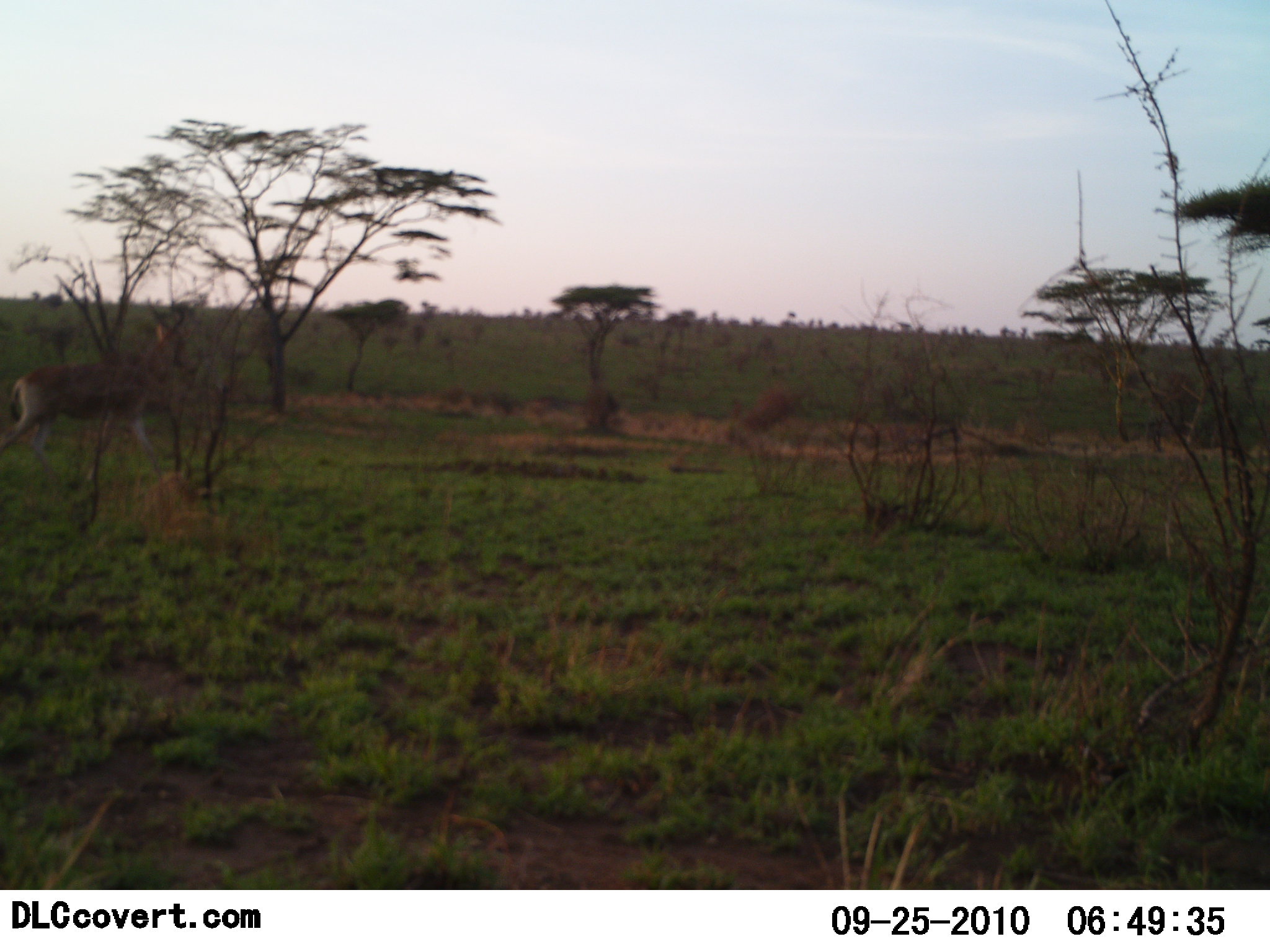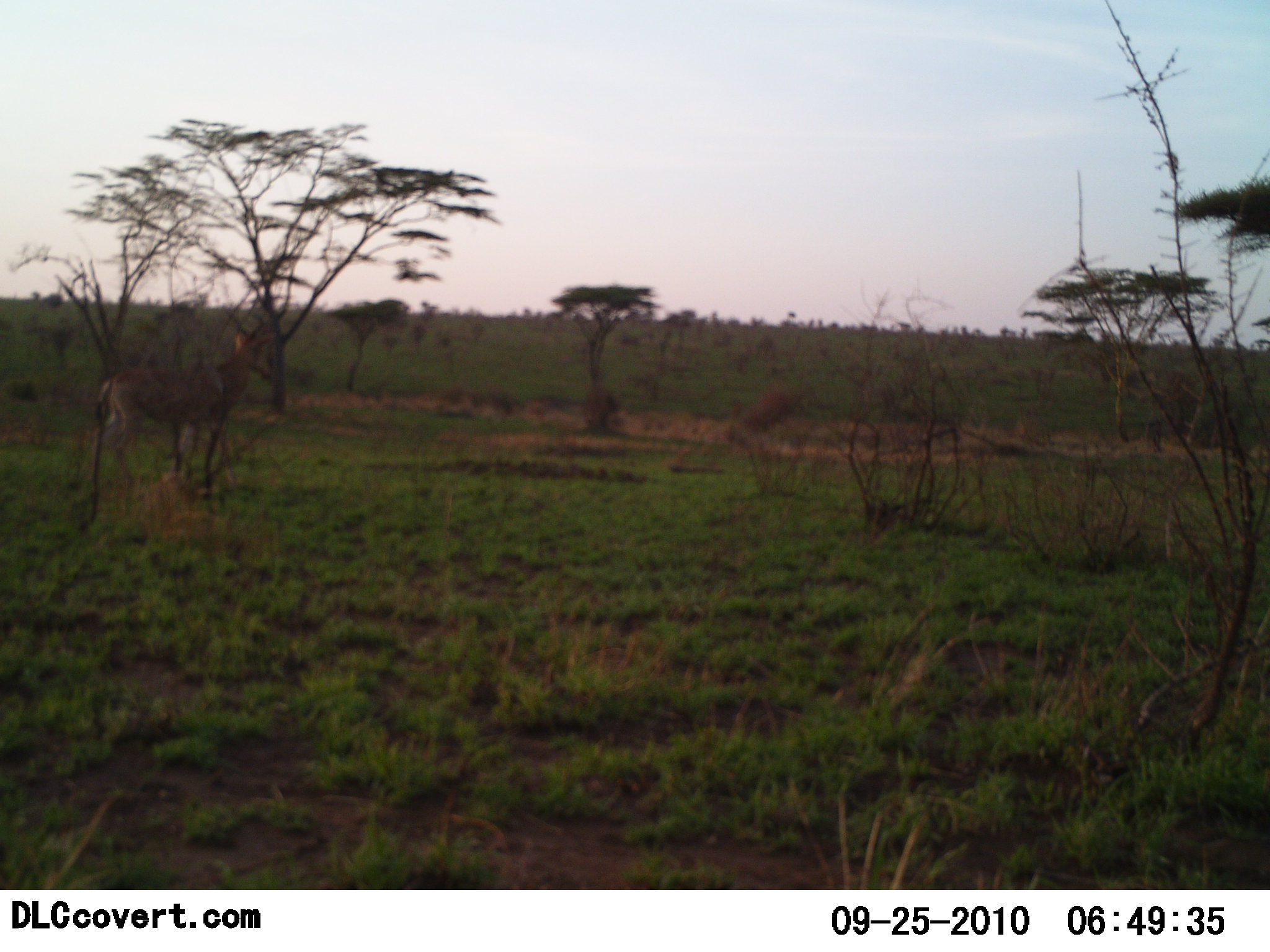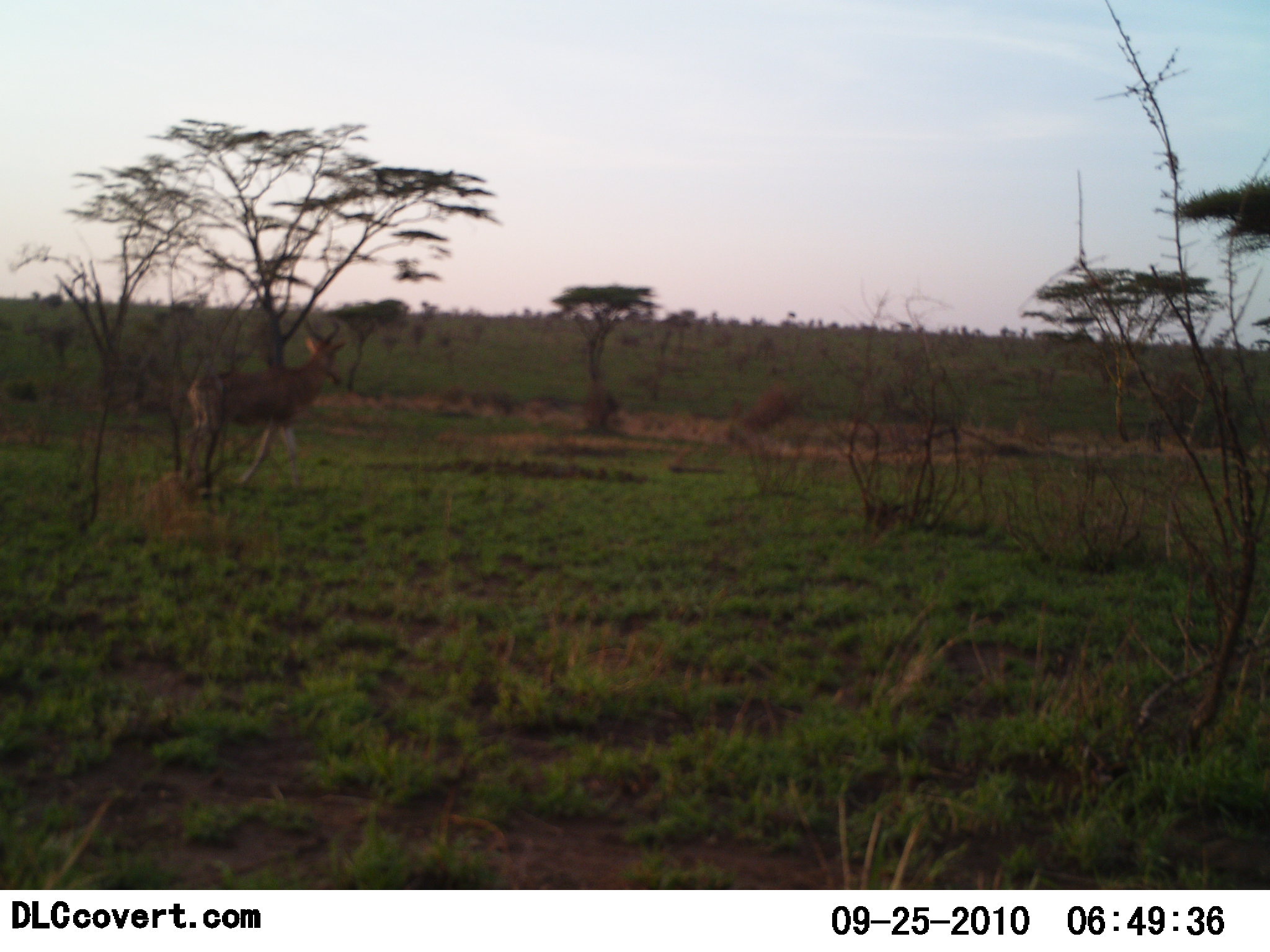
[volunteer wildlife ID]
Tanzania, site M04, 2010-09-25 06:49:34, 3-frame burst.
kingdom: Animalia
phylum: Chordata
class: Mammalia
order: Artiodactyla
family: Bovidae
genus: Alcelaphus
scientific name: Alcelaphus buselaphus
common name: hartebeest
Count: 1.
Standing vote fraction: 10%.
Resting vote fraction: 0%.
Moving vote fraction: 90%.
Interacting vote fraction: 0%.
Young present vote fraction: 0%.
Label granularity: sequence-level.